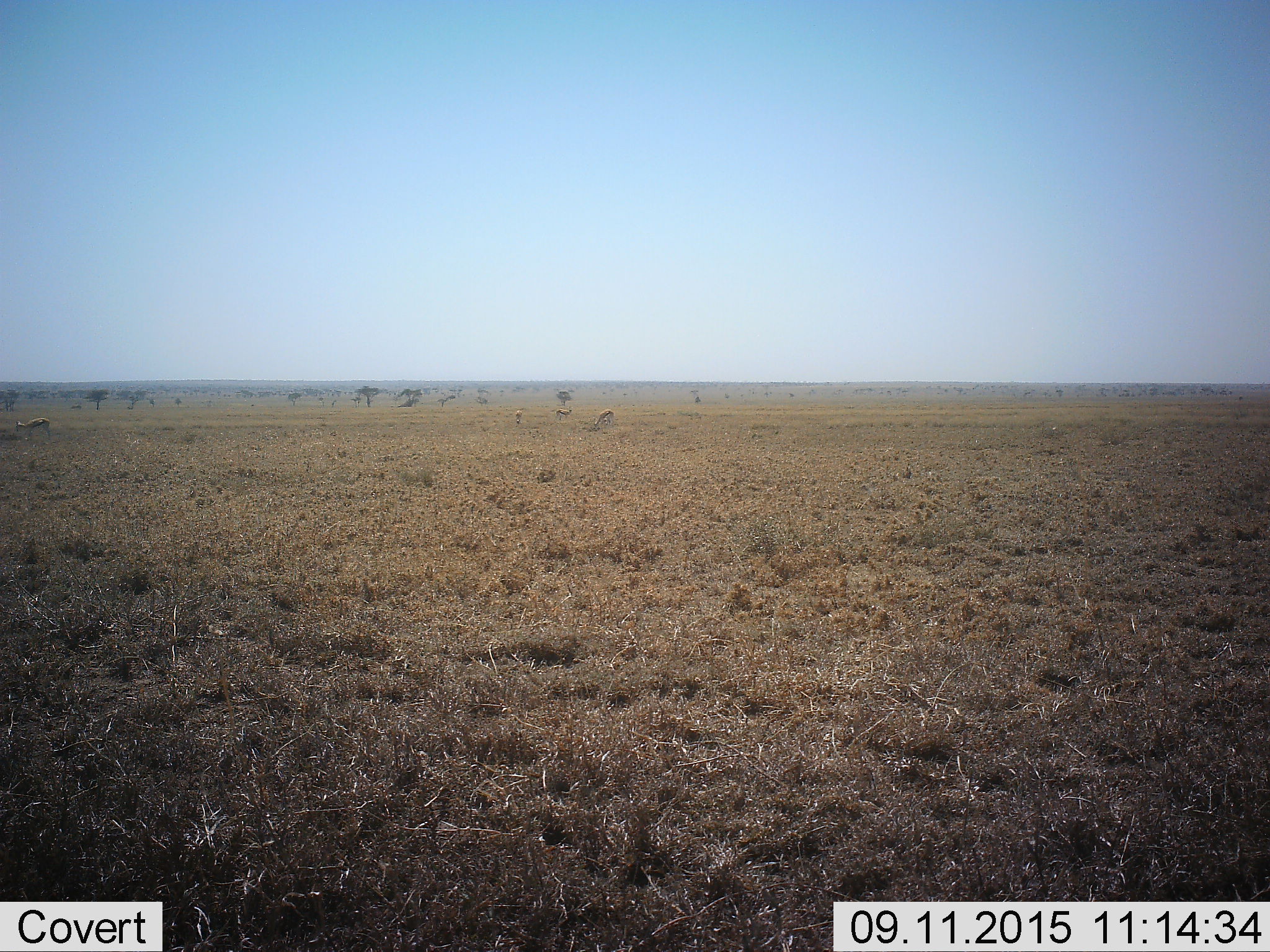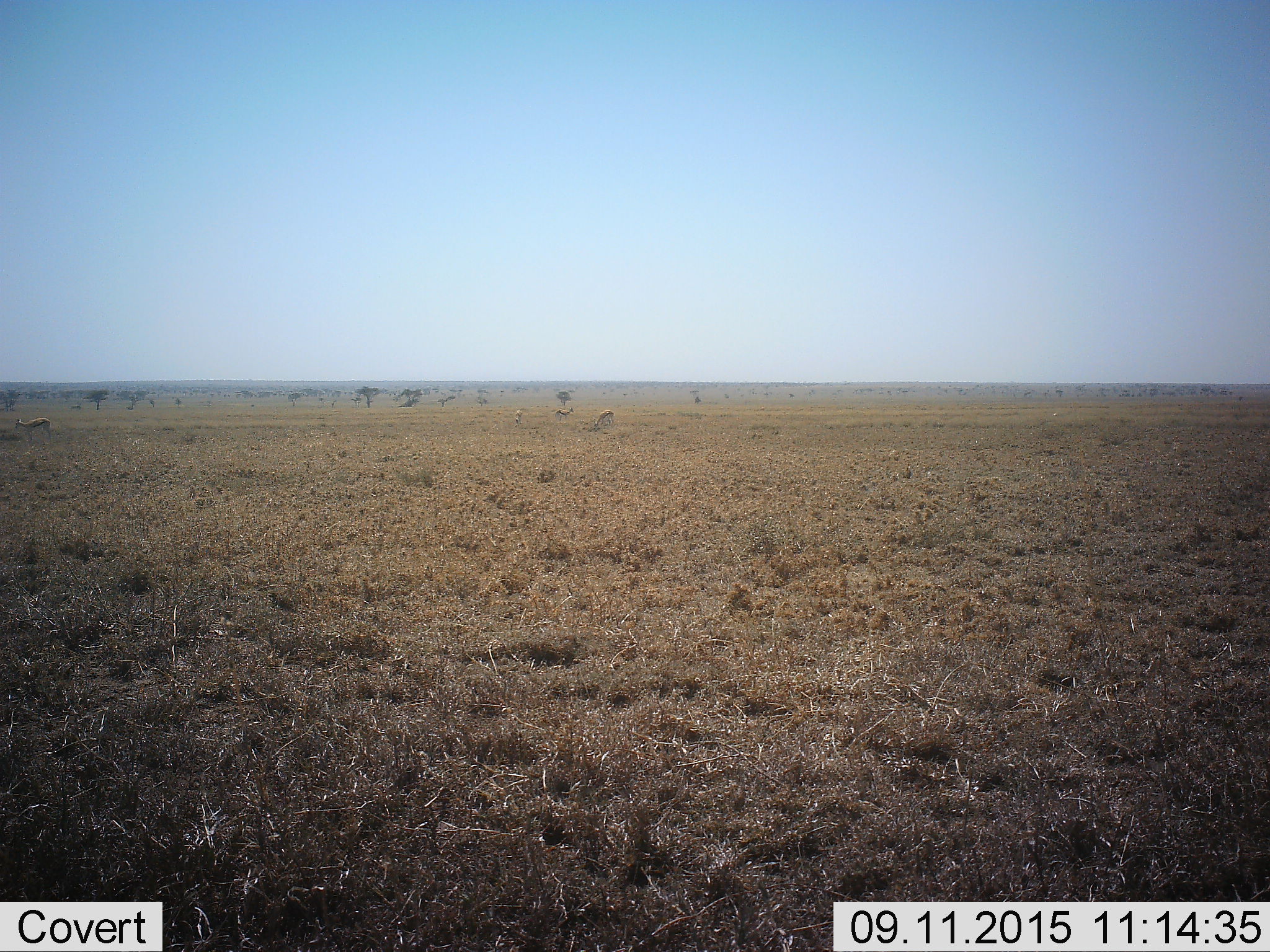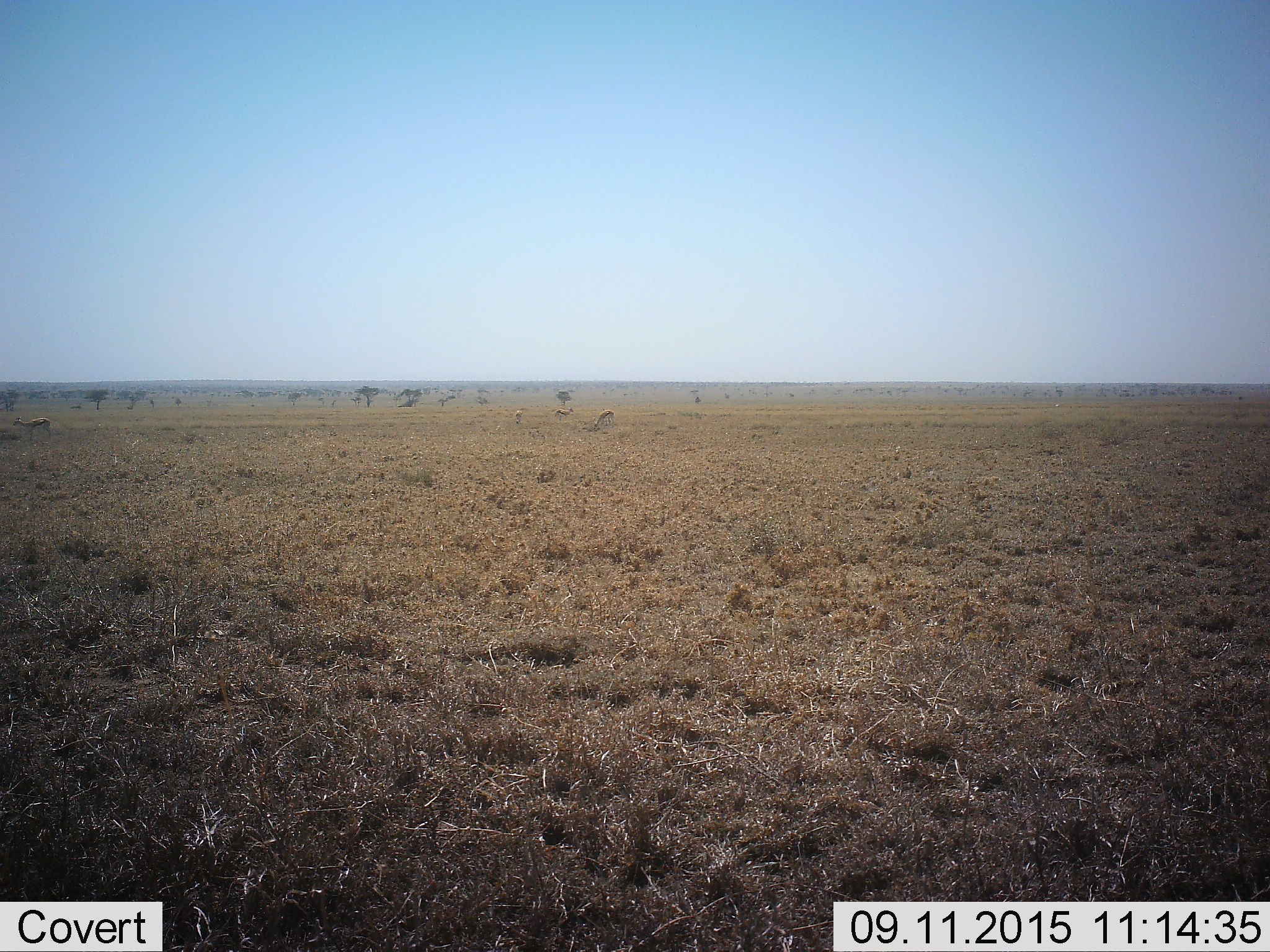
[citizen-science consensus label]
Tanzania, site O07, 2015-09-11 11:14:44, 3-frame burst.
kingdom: Animalia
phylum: Chordata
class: Mammalia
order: Artiodactyla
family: Bovidae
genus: Eudorcas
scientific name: Eudorcas thomsonii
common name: thomson's gazelle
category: gazellethomsons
Gazellethomsons (thomson's gazelle) (Eudorcas thomsonii), count 4. Behavior (volunteer vote fractions): standing 57%, resting 0%, moving 14%, interacting 0%. Young present (vote fraction): 0%. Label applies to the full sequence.